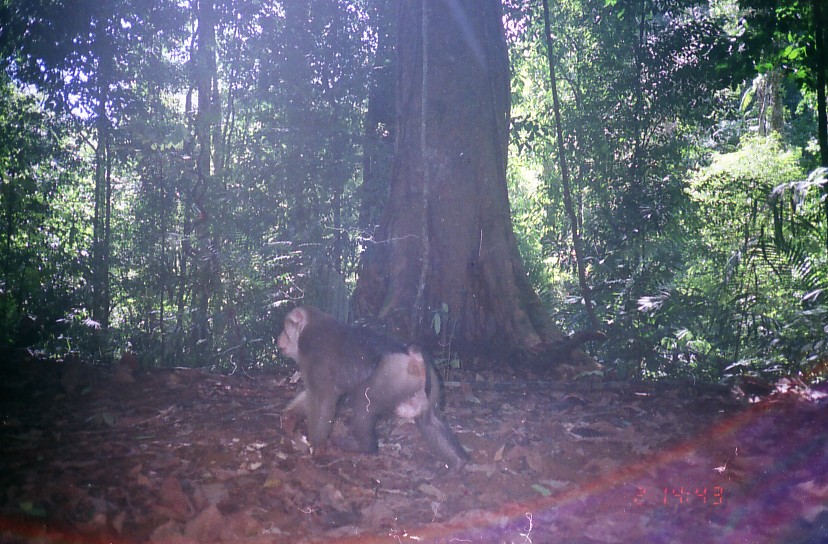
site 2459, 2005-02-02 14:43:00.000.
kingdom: Animalia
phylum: Chordata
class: Mammalia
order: Primates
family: Cercopithecidae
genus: Macaca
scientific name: Macaca nemestrina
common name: southern pig-tailed macaque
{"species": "Macaca nemestrina (southern pig-tailed macaque)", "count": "1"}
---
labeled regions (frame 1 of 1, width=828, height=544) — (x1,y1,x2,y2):
macaca nemestrina: (278,305,471,472)